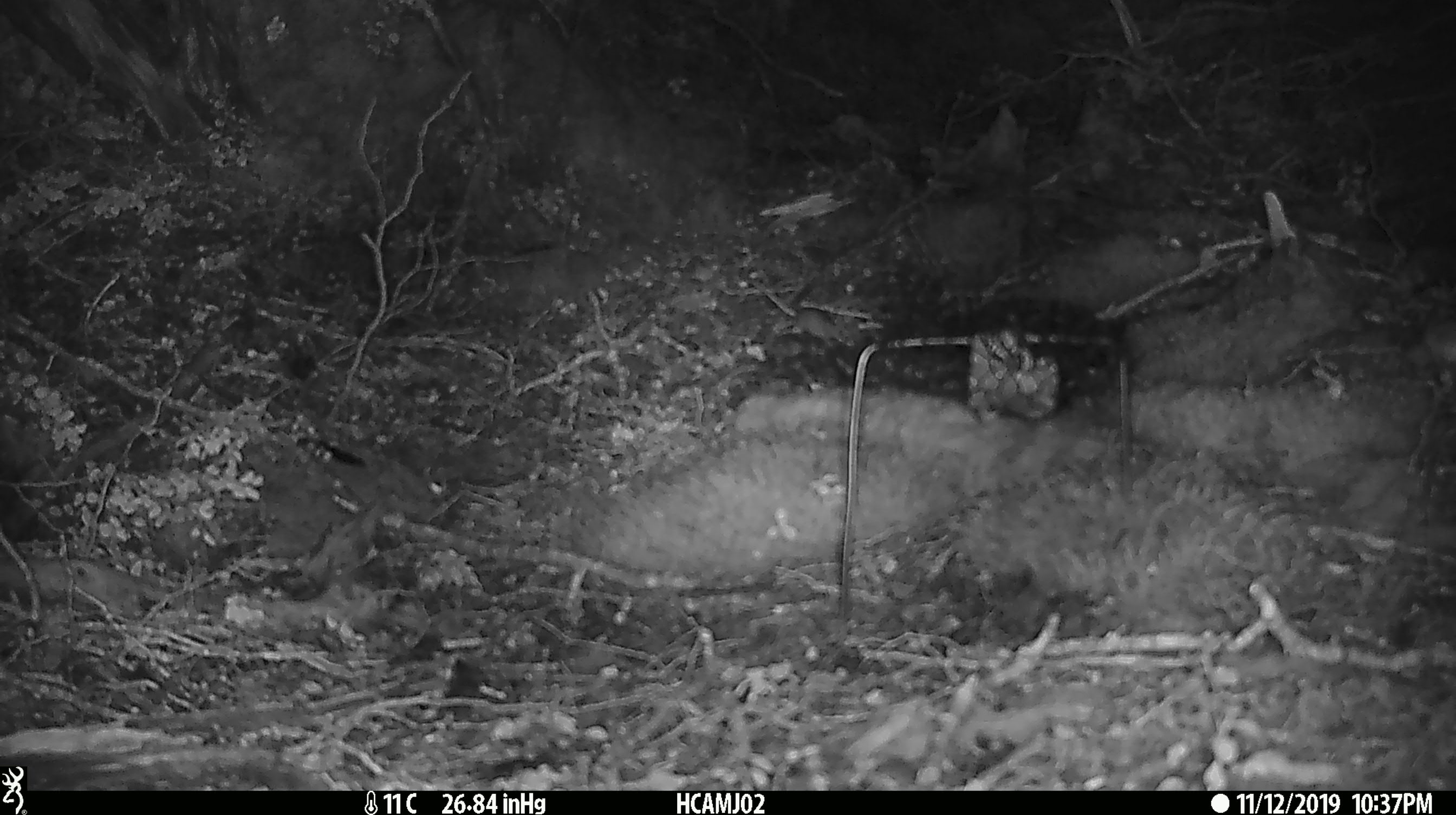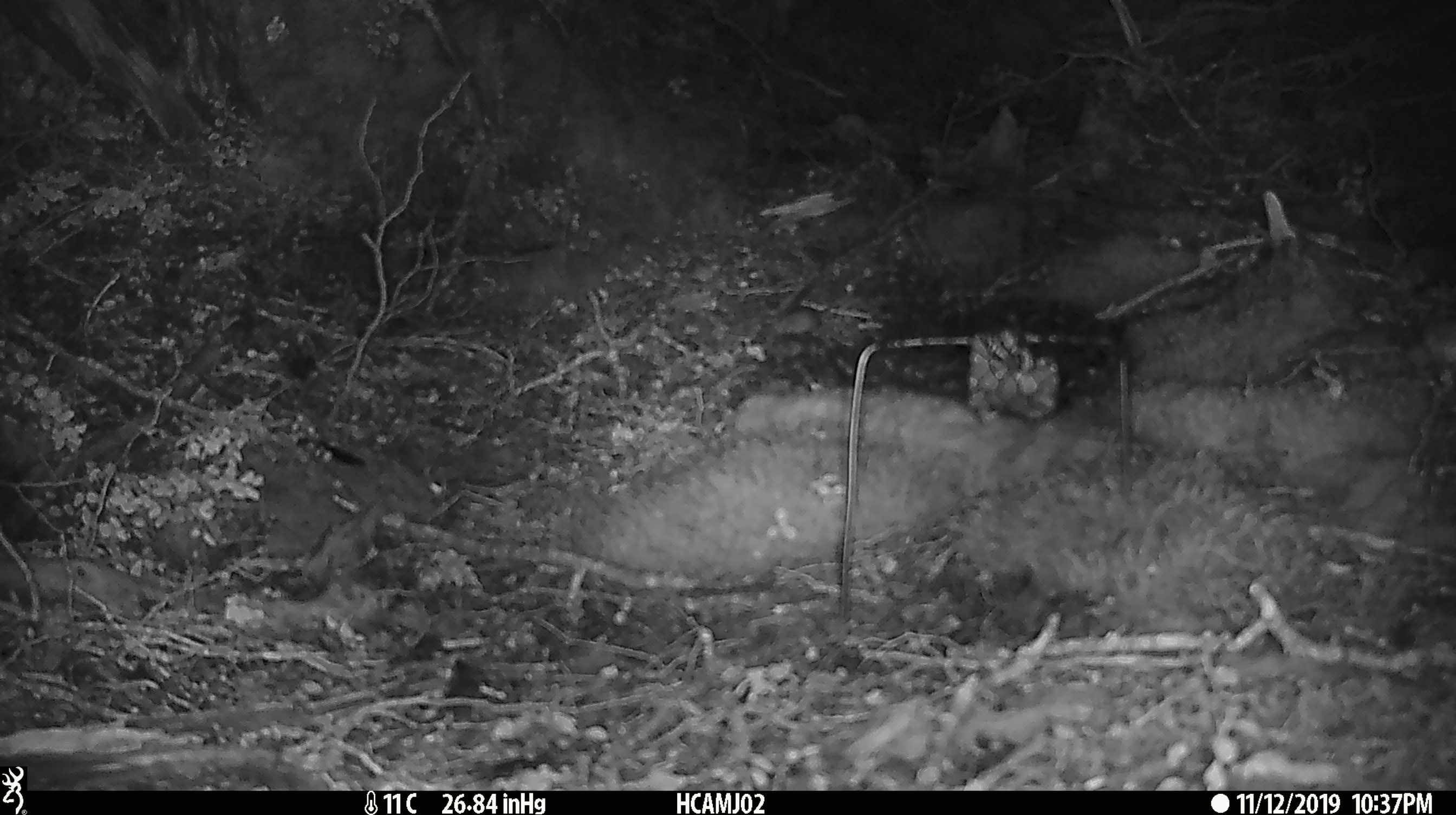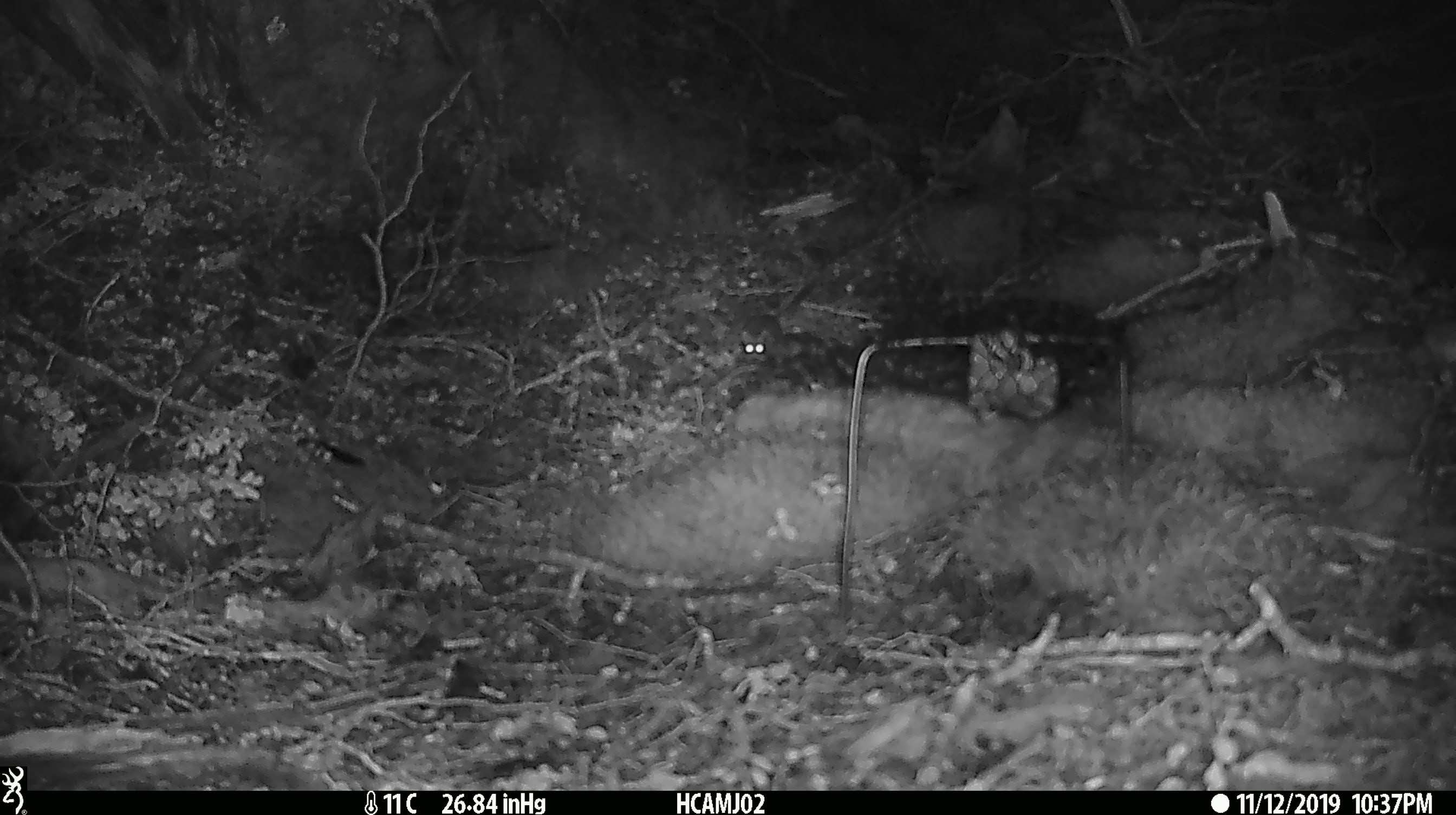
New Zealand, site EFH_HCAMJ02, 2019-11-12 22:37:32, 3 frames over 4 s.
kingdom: Animalia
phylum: Chordata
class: Mammalia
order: Rodentia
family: Muridae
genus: Mus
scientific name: Mus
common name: mouse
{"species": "mouse (Mus)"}